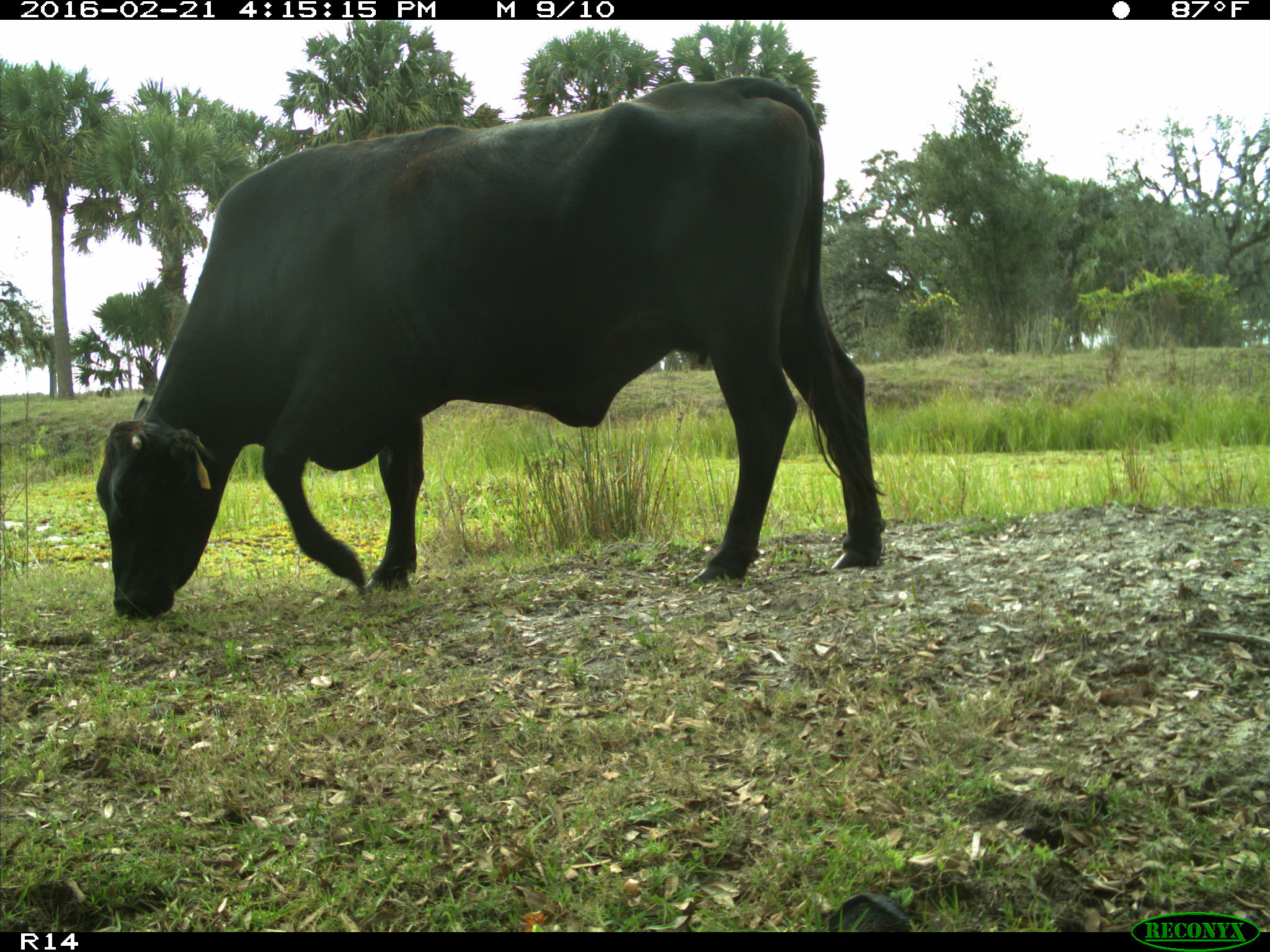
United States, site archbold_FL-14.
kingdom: Animalia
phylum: Chordata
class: Mammalia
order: Artiodactyla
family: Bovidae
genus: Bos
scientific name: Bos taurus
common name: domestic cow